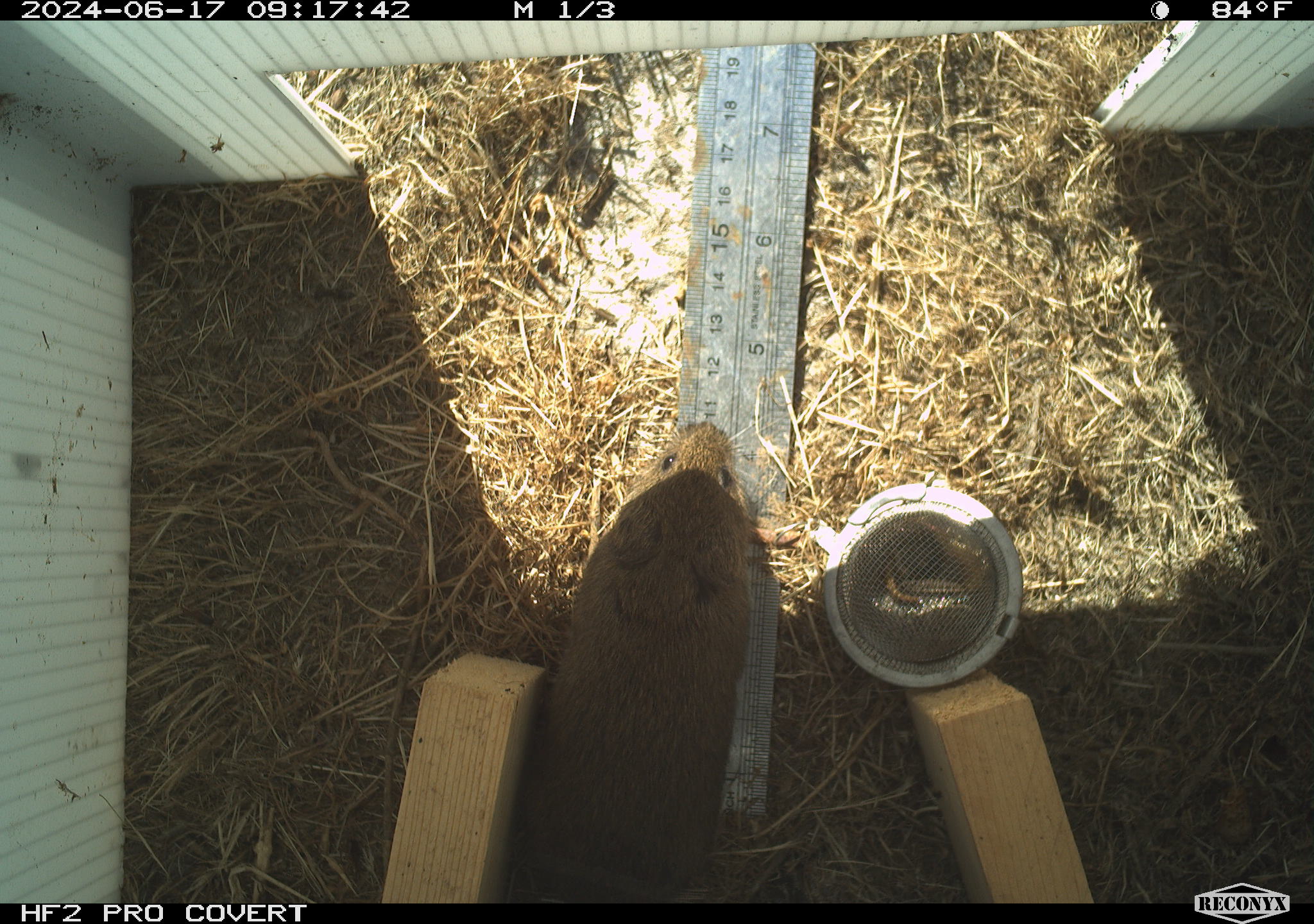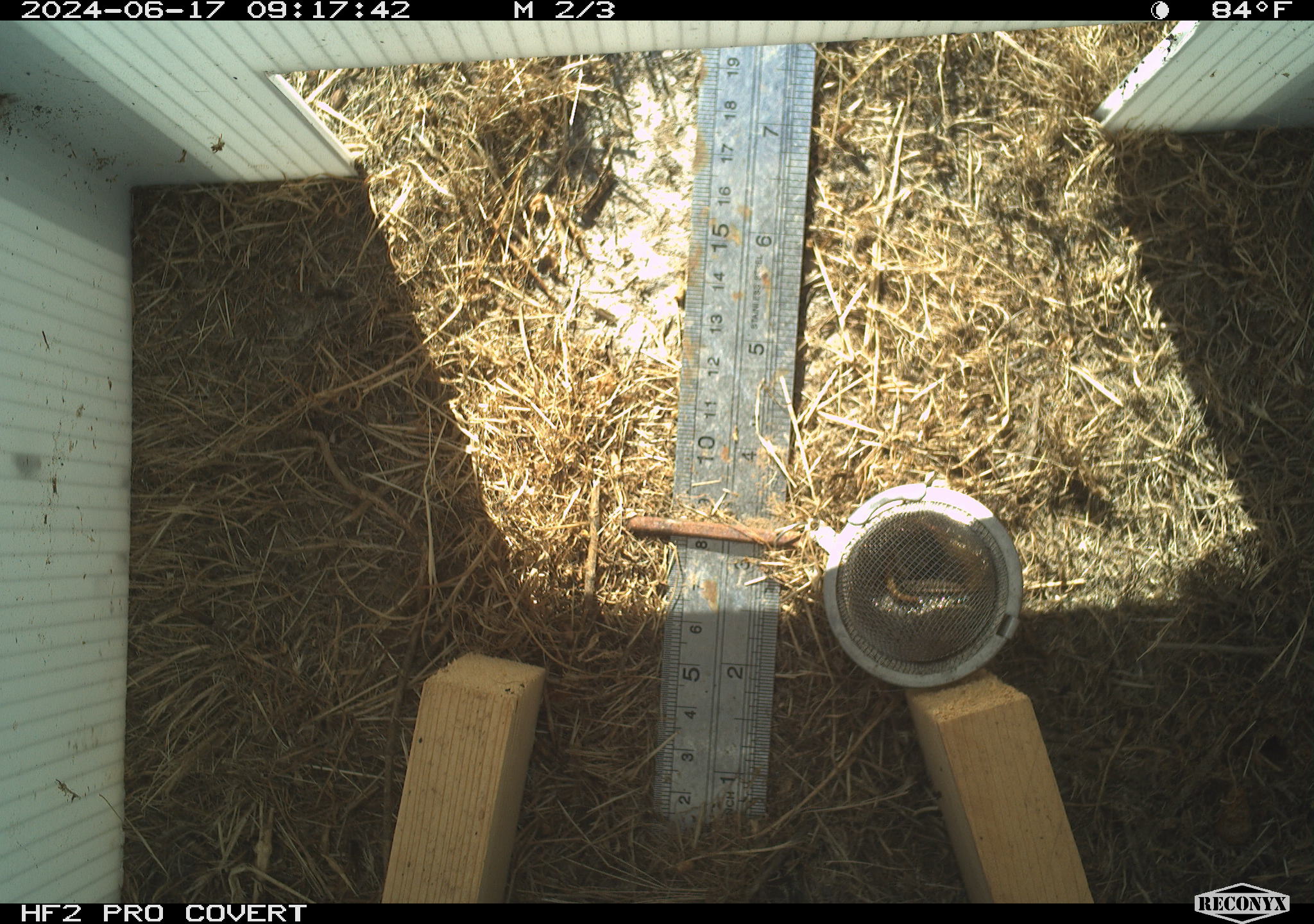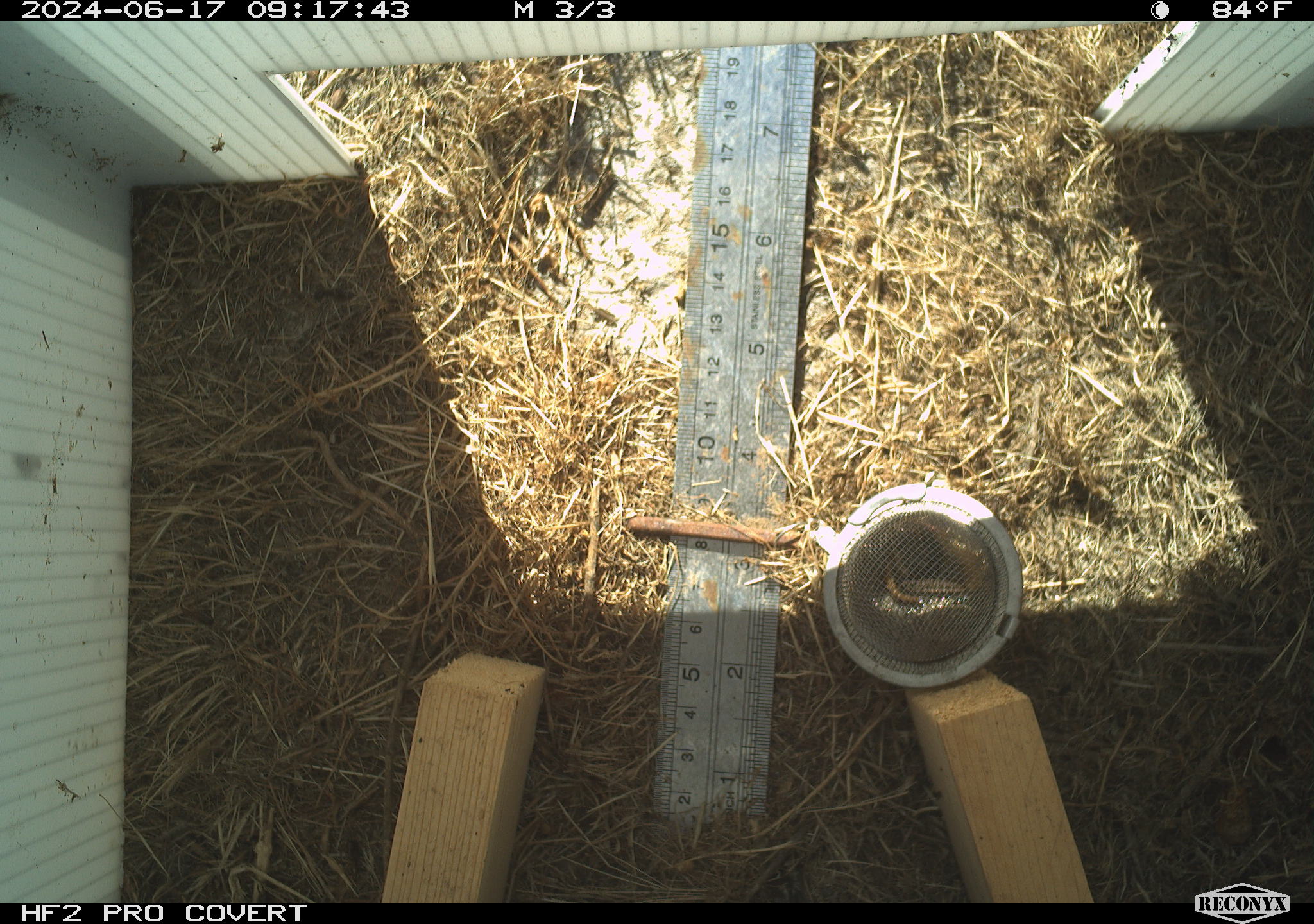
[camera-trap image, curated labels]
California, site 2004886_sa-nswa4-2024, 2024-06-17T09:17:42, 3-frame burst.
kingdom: Animalia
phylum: Chordata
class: Mammalia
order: Rodentia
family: Cricetidae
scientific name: Arvicolinae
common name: voles, lemmings, and muskrats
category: arvicolinae subfamily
Arvicolinae subfamily (voles, lemmings, and muskrats) (Arvicolinae).